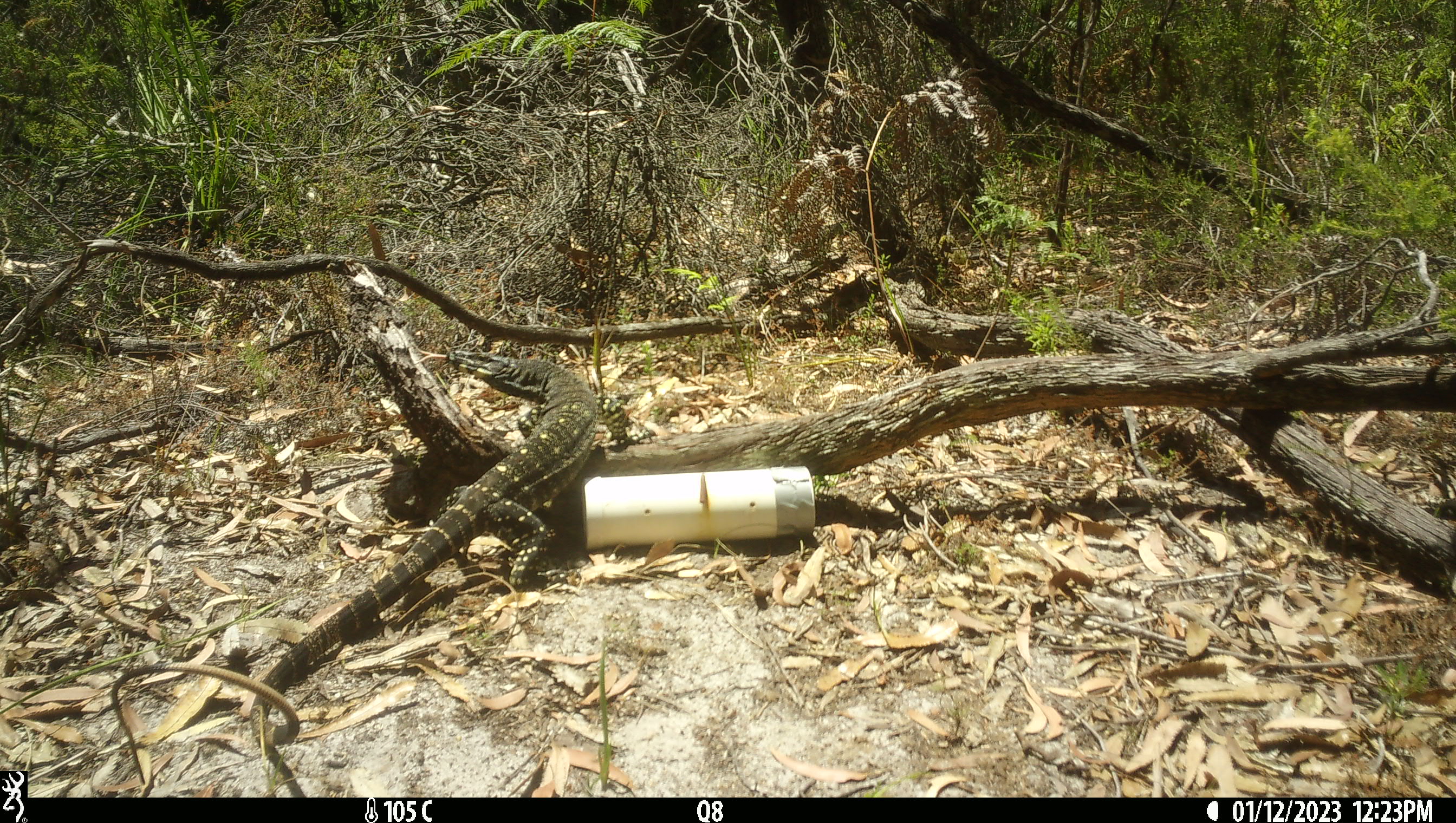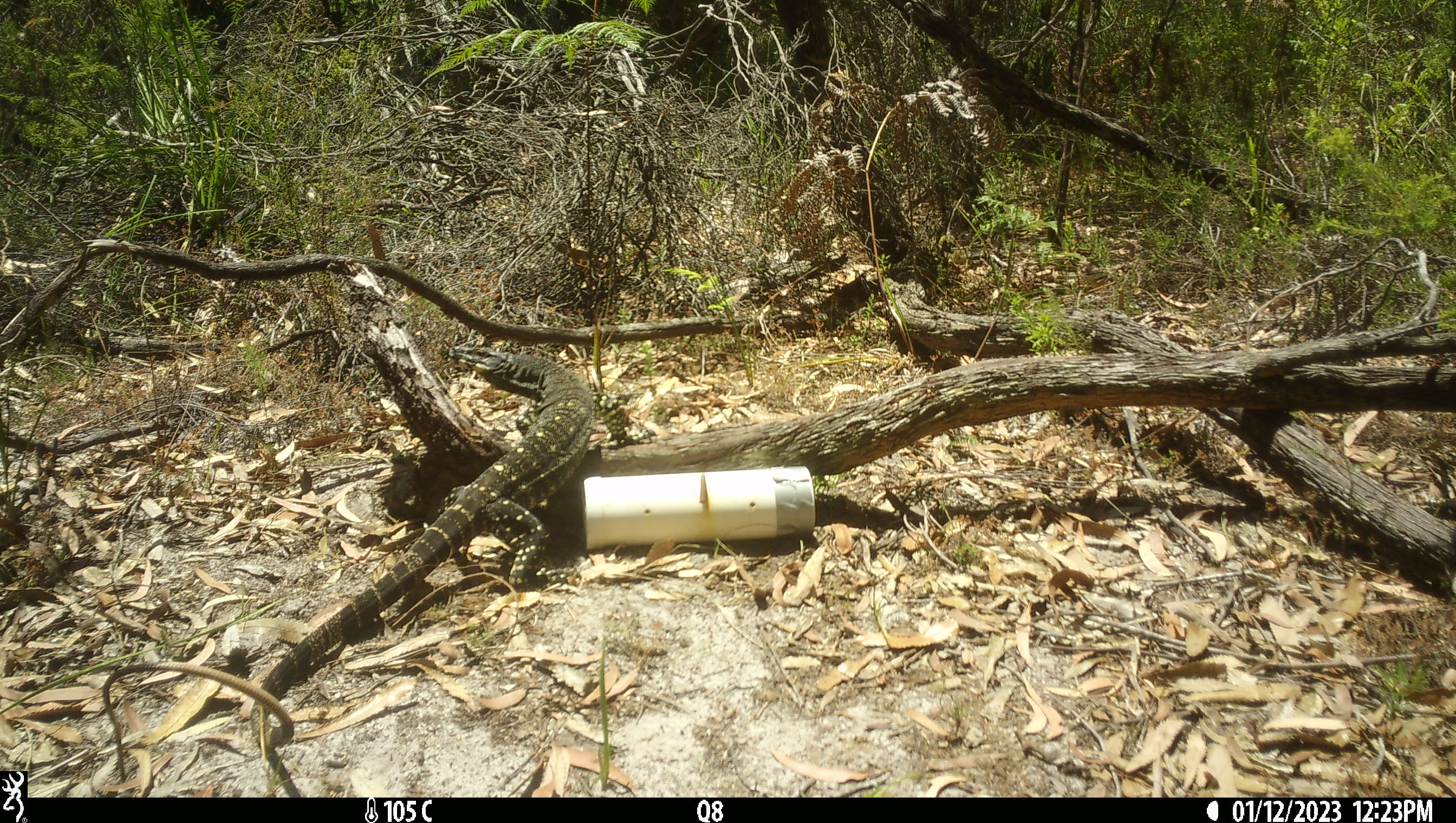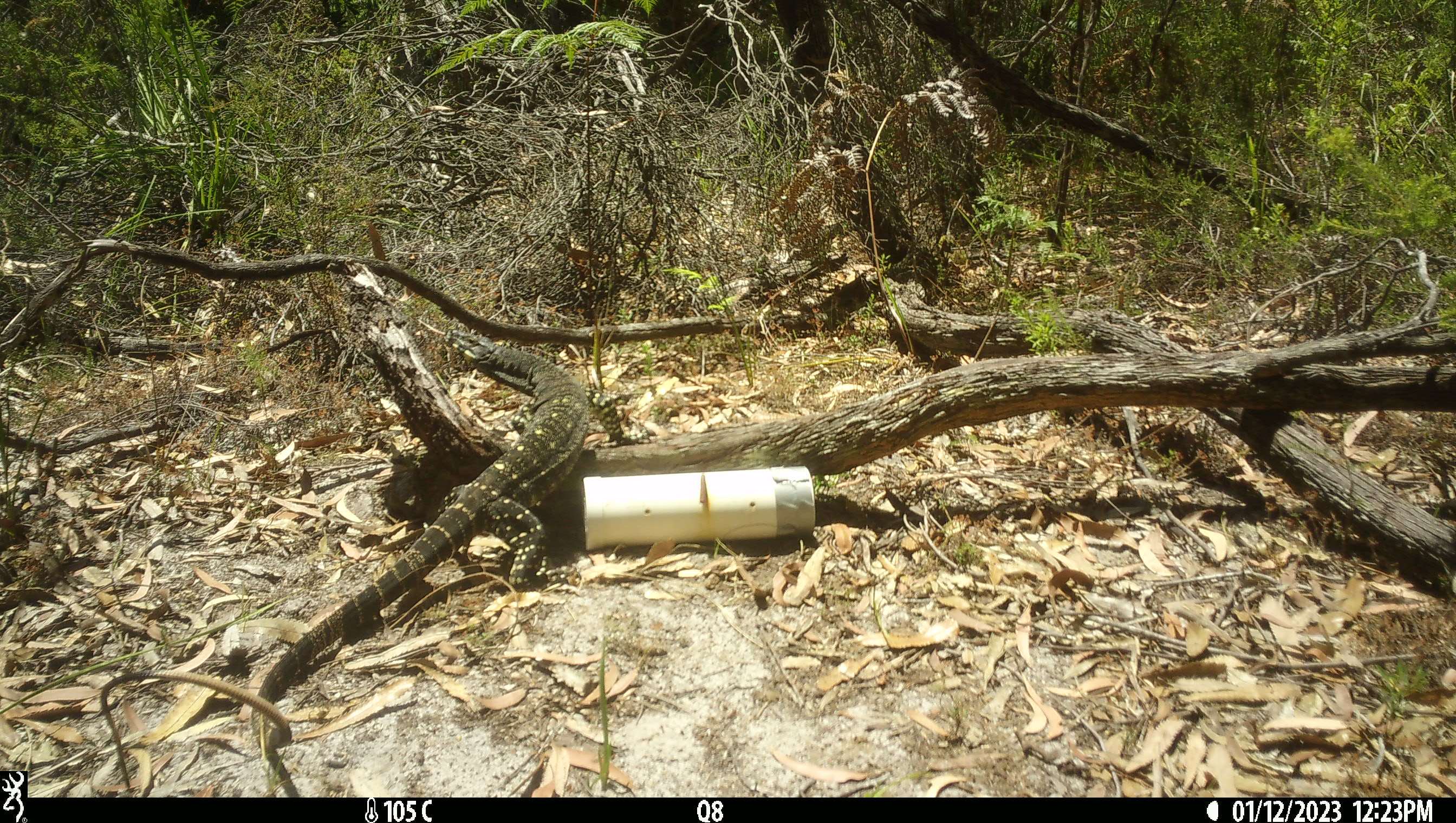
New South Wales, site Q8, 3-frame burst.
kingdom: Animalia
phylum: Chordata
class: Reptilia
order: Squamata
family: Varanidae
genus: Varanus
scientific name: Varanus varius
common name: lace monitor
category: goanna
Goanna (lace monitor) (Varanus varius).